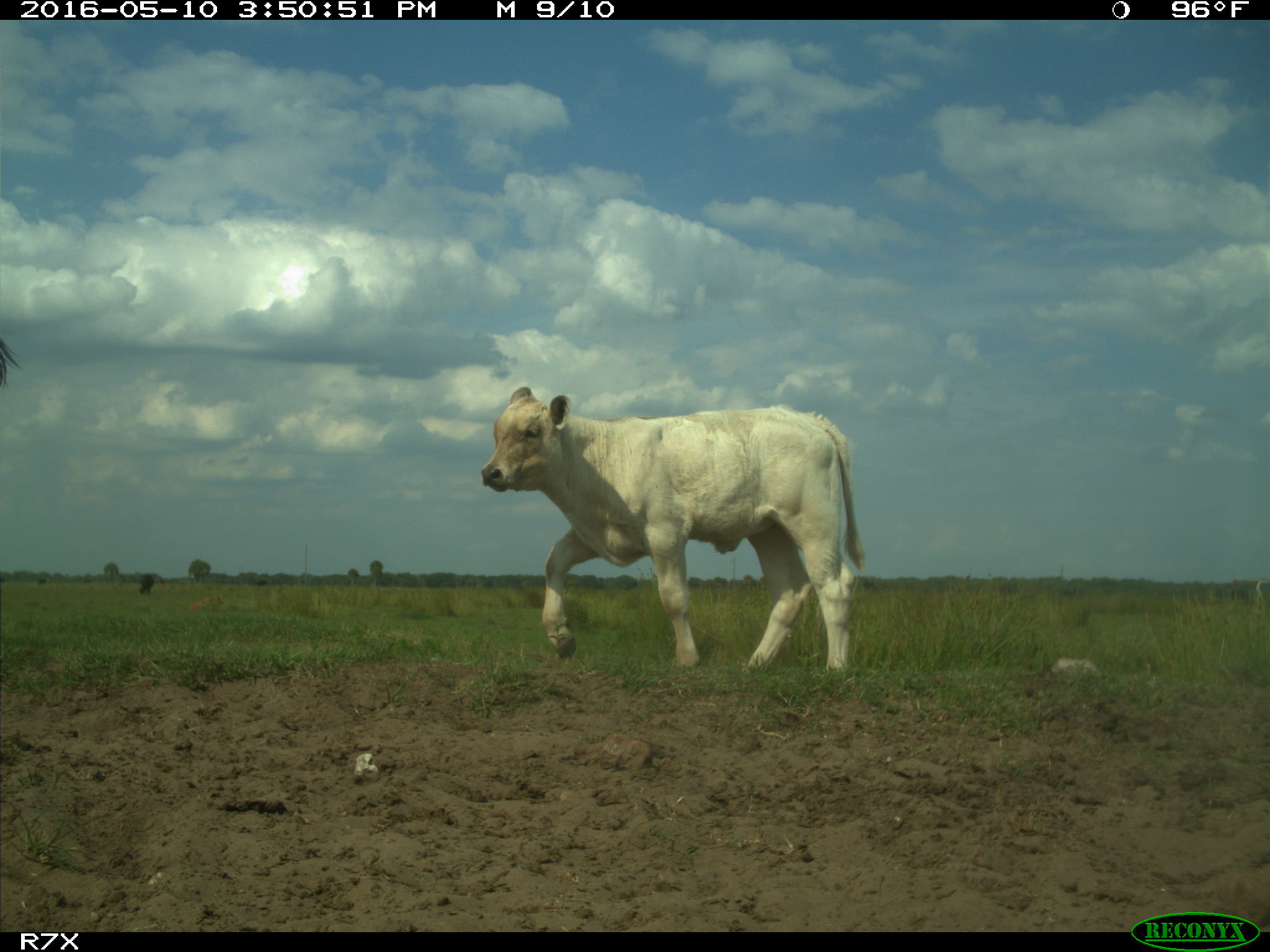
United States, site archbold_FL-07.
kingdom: Animalia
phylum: Chordata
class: Mammalia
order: Artiodactyla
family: Bovidae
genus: Bos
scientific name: Bos taurus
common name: domestic cow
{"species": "Bos taurus (domestic cow)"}